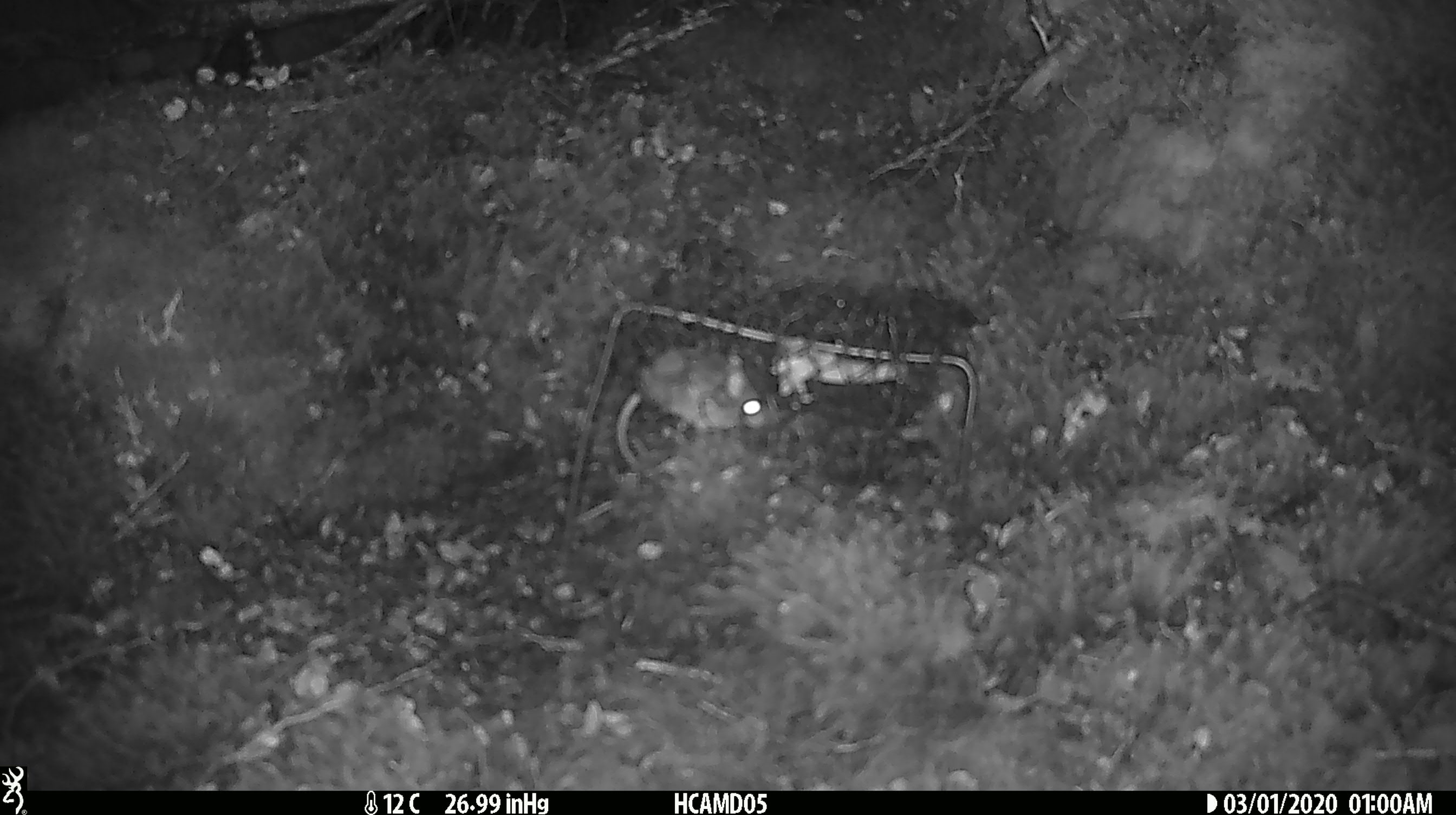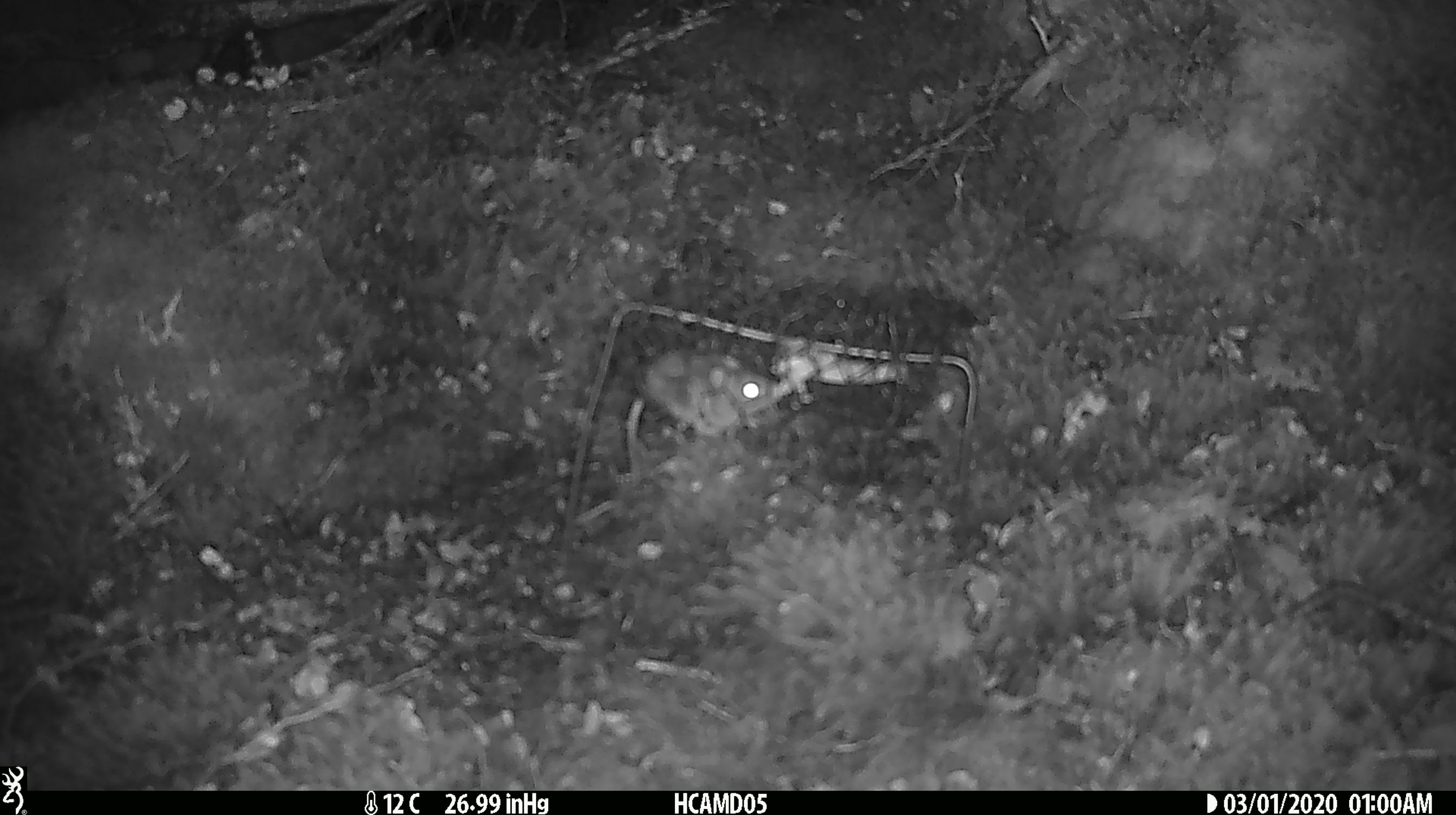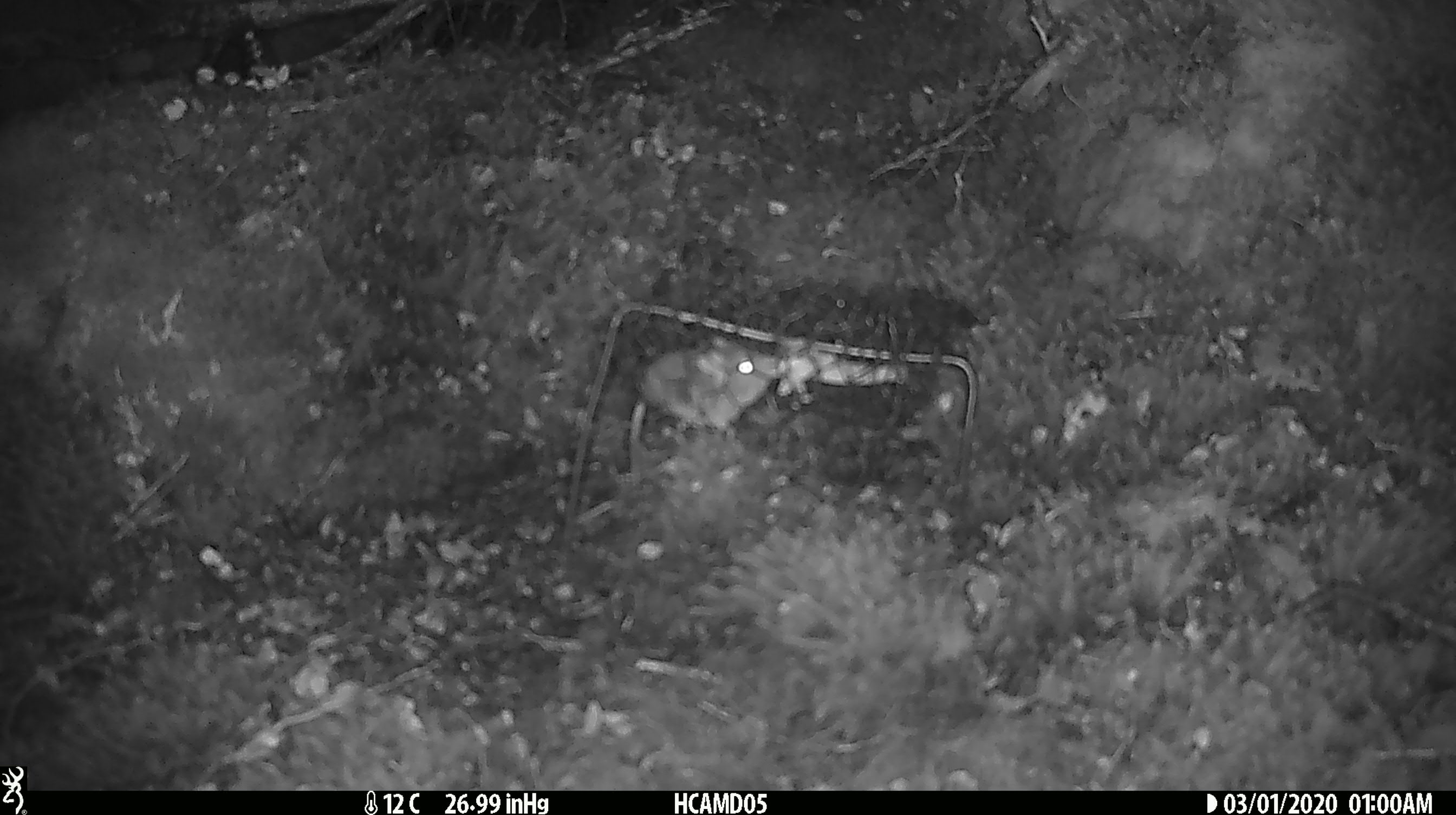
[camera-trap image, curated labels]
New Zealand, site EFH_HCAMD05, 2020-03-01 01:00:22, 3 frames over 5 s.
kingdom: Animalia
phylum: Chordata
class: Mammalia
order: Rodentia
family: Muridae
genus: Mus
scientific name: Mus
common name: mouse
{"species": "mouse (Mus)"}